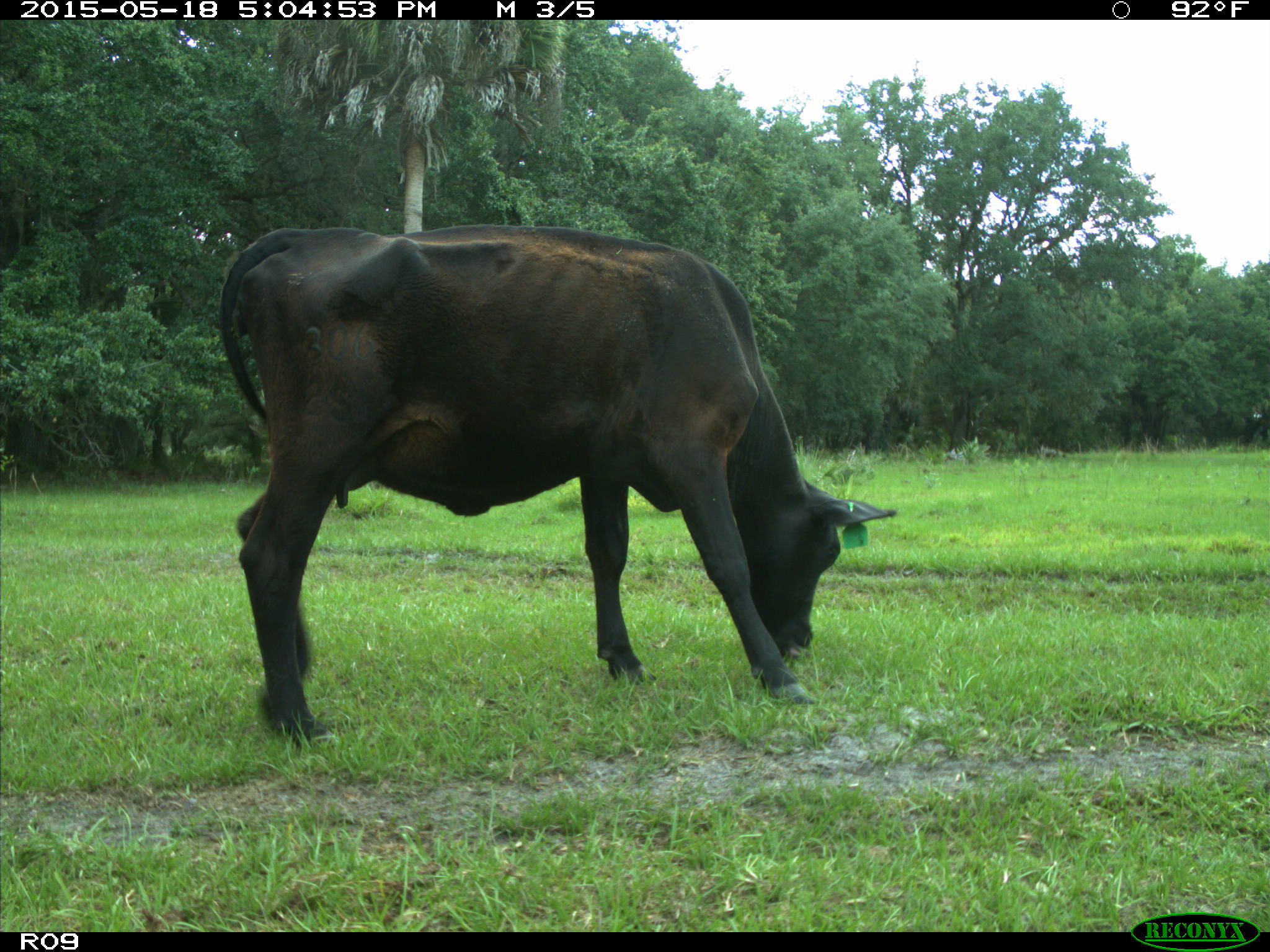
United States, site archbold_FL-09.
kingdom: Animalia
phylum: Chordata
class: Mammalia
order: Artiodactyla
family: Bovidae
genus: Bos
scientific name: Bos taurus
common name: domestic cow